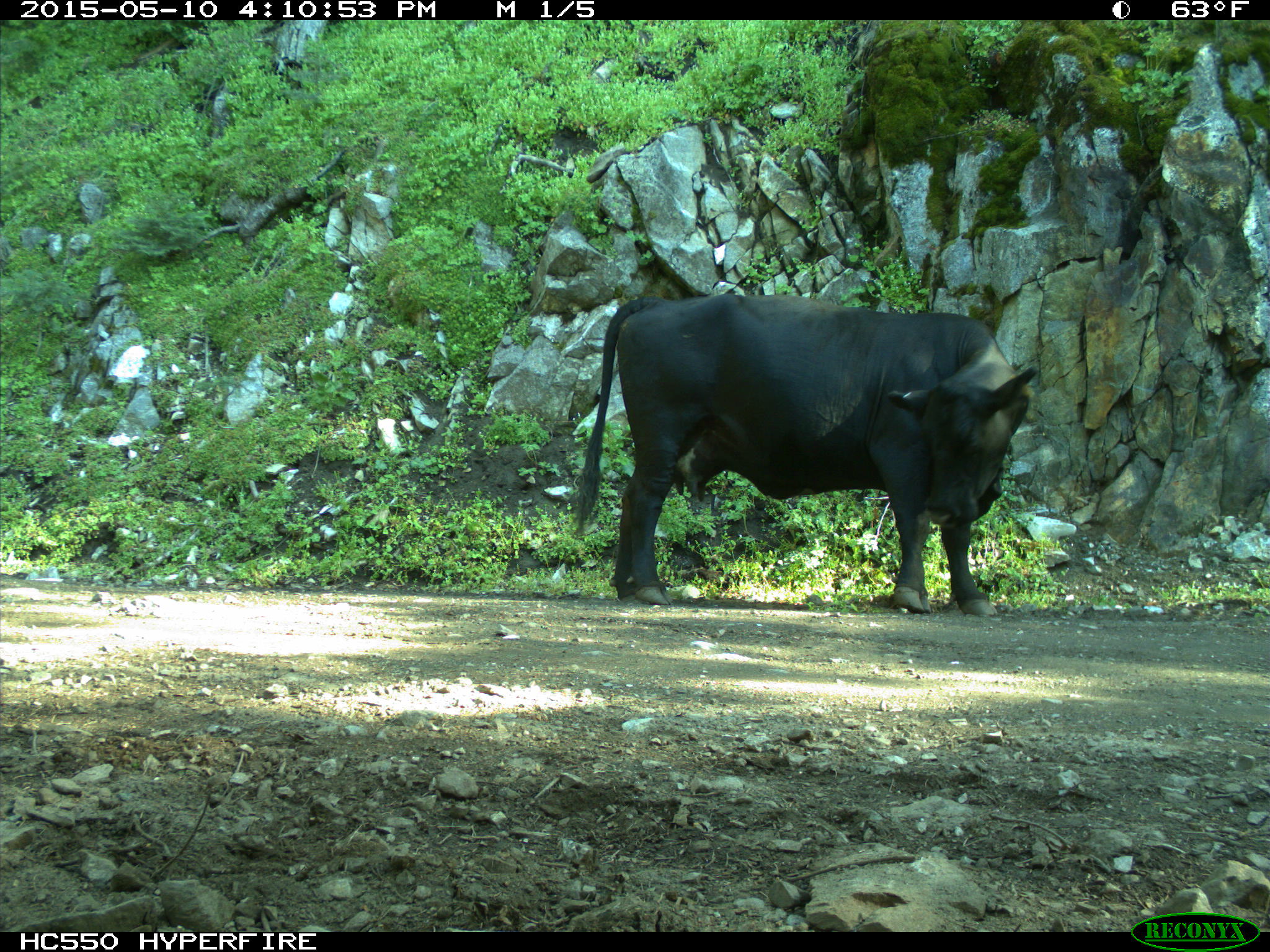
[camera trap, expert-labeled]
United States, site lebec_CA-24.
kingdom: Animalia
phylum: Chordata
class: Mammalia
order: Artiodactyla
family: Bovidae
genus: Bos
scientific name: Bos taurus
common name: domestic cow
Bos taurus (domestic cow).